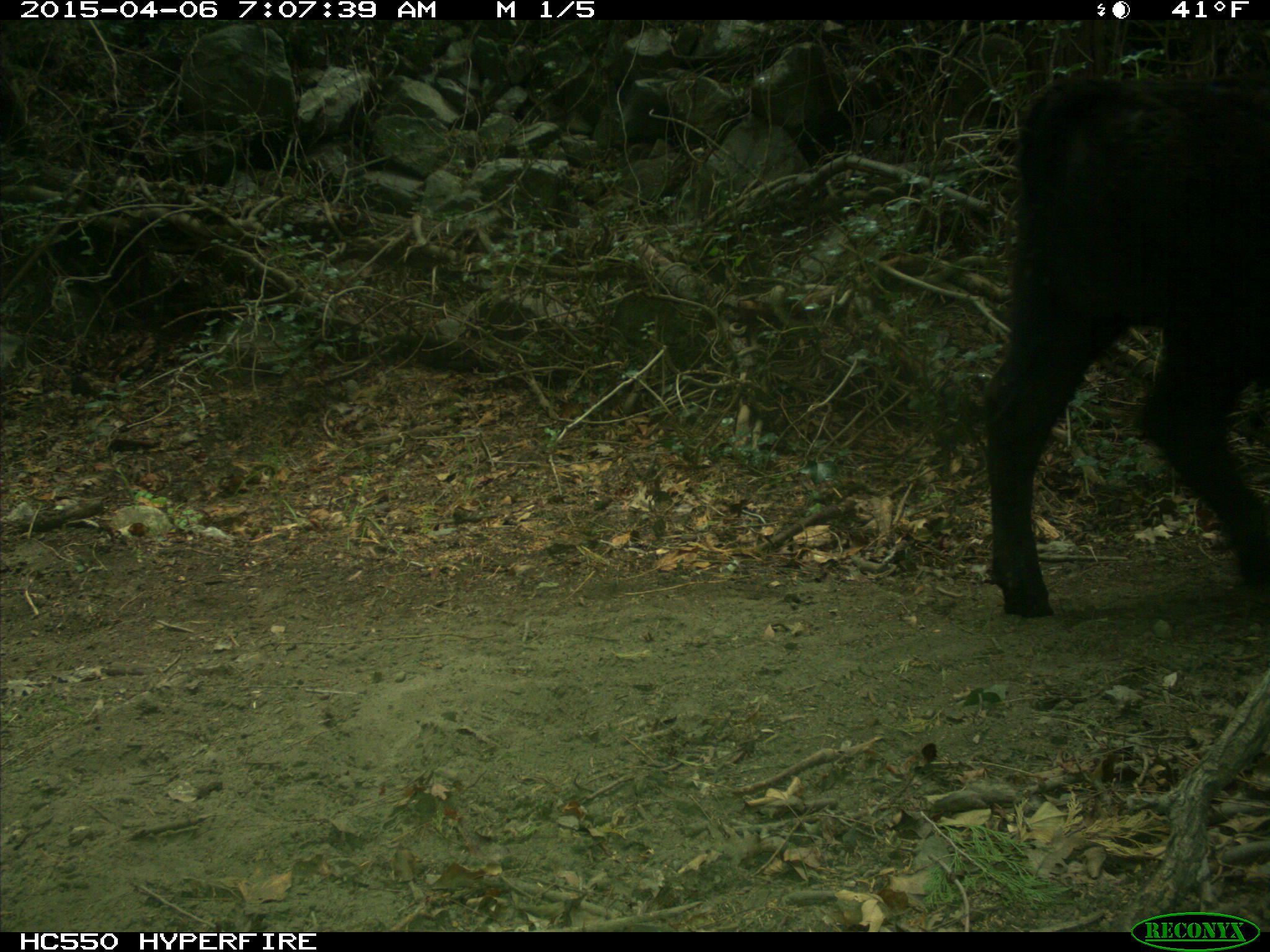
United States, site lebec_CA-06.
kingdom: Animalia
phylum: Chordata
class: Mammalia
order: Artiodactyla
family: Bovidae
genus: Bos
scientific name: Bos taurus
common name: domestic cow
Bos taurus (domestic cow).